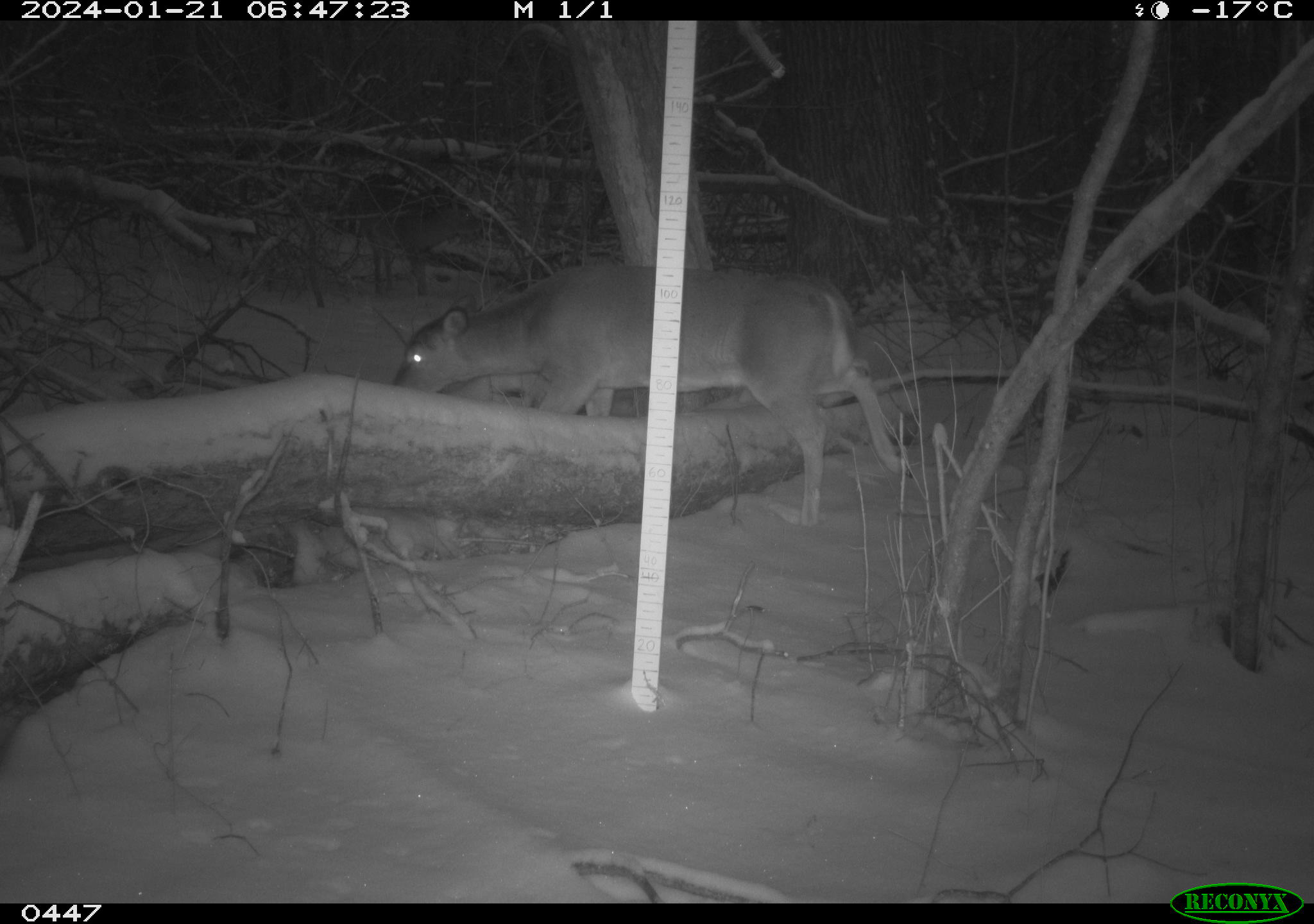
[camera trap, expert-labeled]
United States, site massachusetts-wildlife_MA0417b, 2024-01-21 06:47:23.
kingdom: Animalia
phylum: Chordata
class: Mammalia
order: Artiodactyla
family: Cervidae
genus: Odocoileus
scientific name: Odocoileus virginianus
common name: white-tailed deer